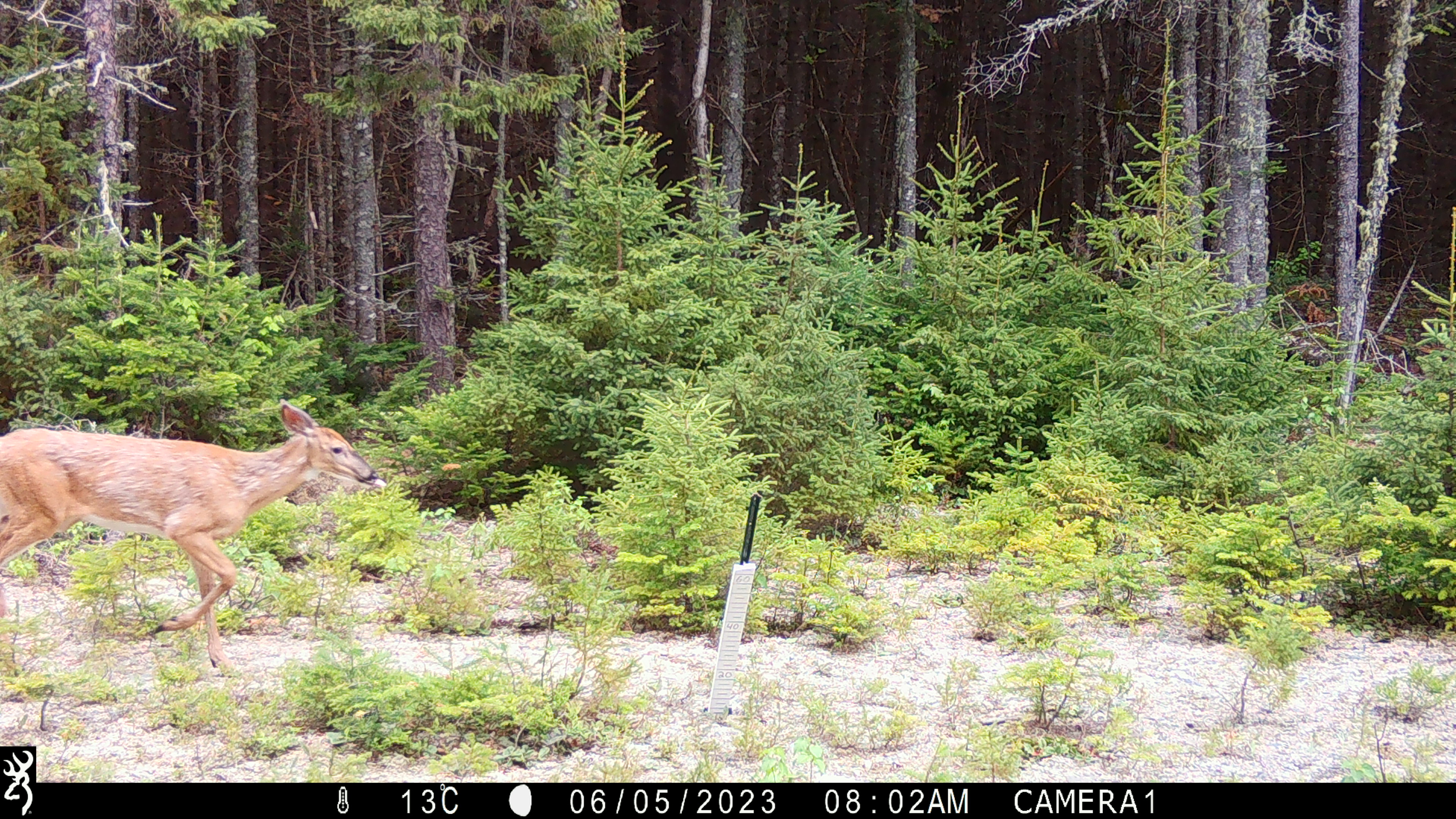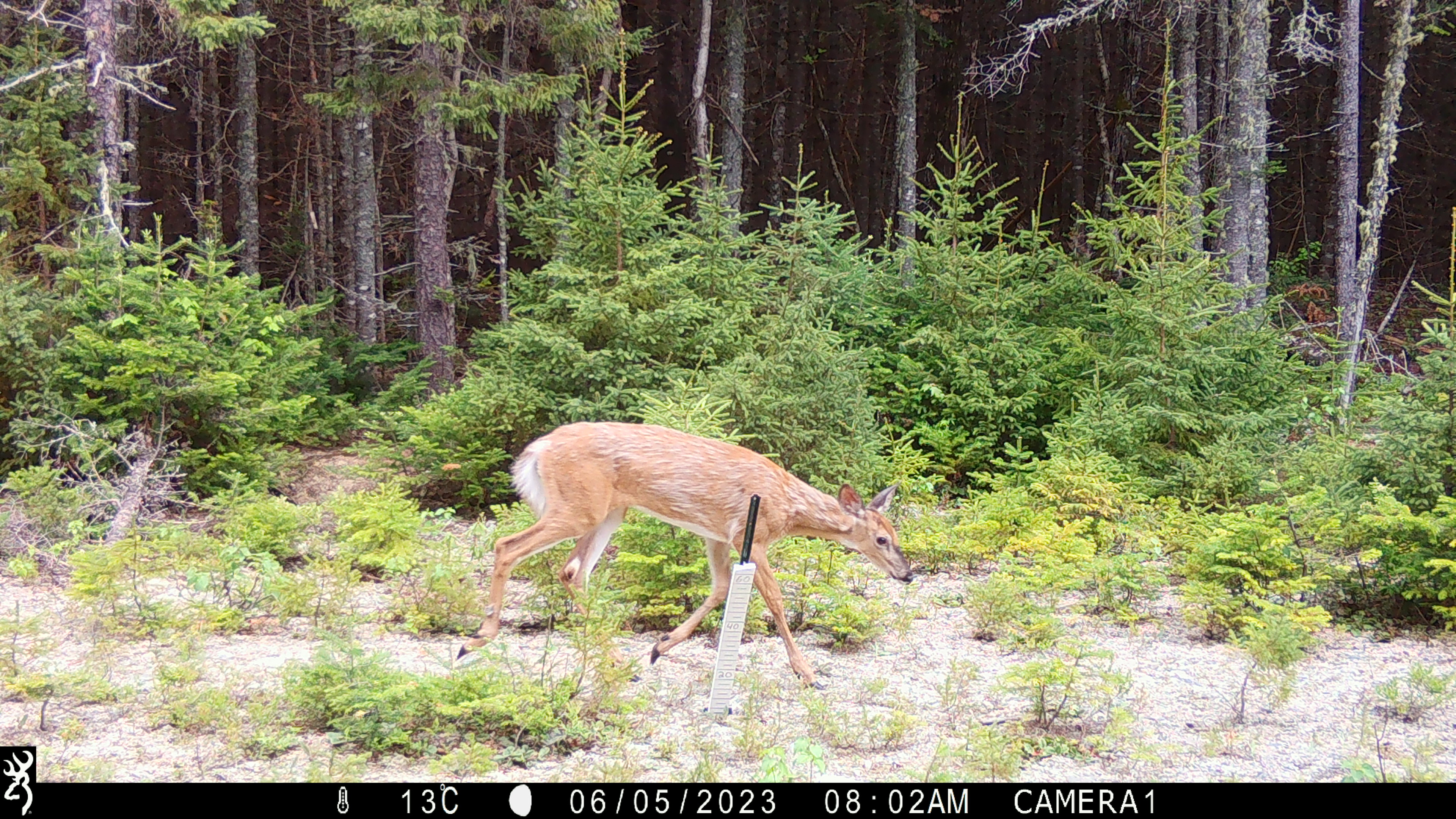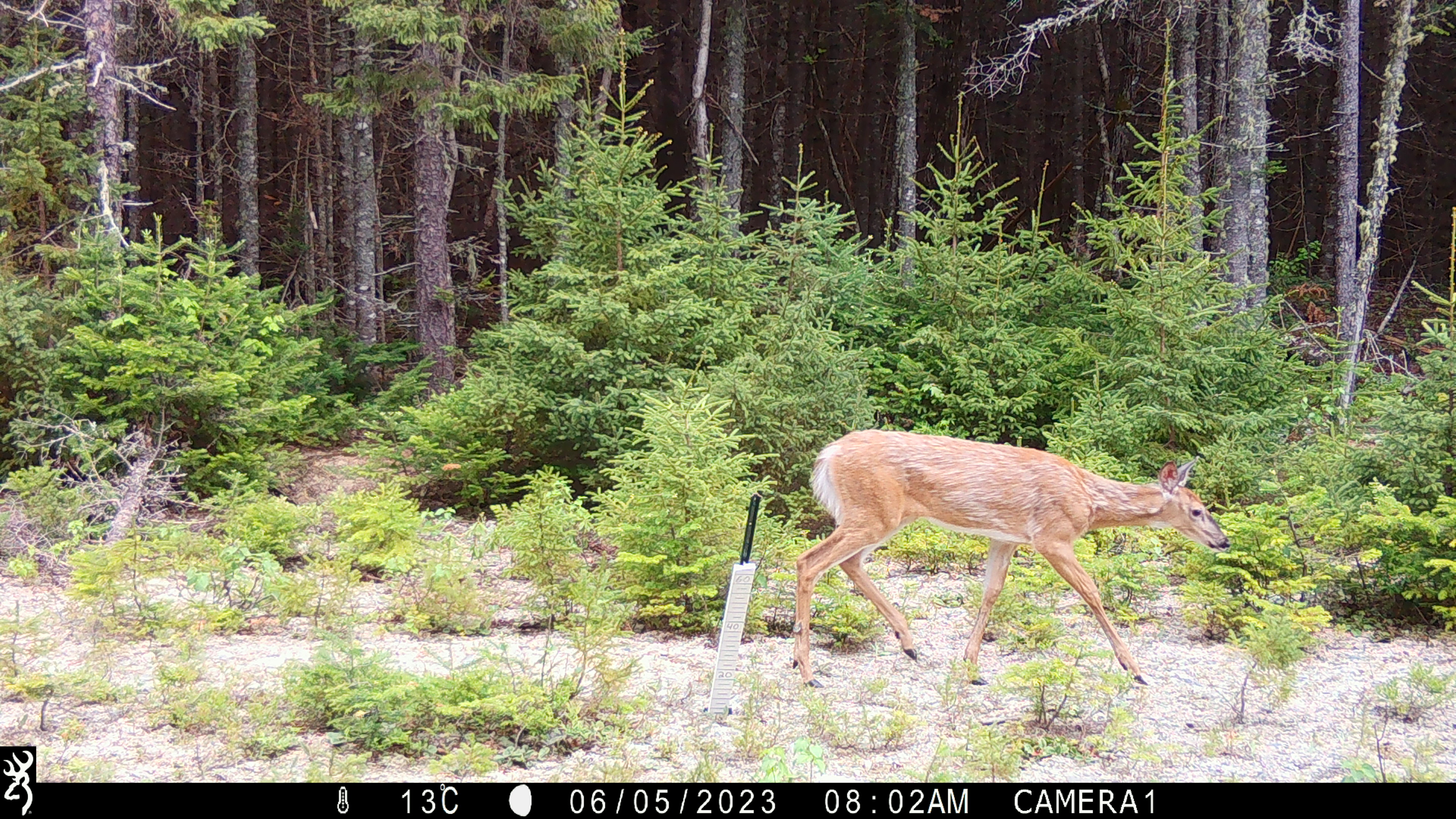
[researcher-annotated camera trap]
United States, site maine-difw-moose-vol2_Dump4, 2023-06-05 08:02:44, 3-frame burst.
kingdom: Animalia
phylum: Chordata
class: Mammalia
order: Artiodactyla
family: Cervidae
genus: Odocoileus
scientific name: Odocoileus virginianus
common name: white-tailed deer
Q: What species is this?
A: White-tailed deer (Odocoileus virginianus).